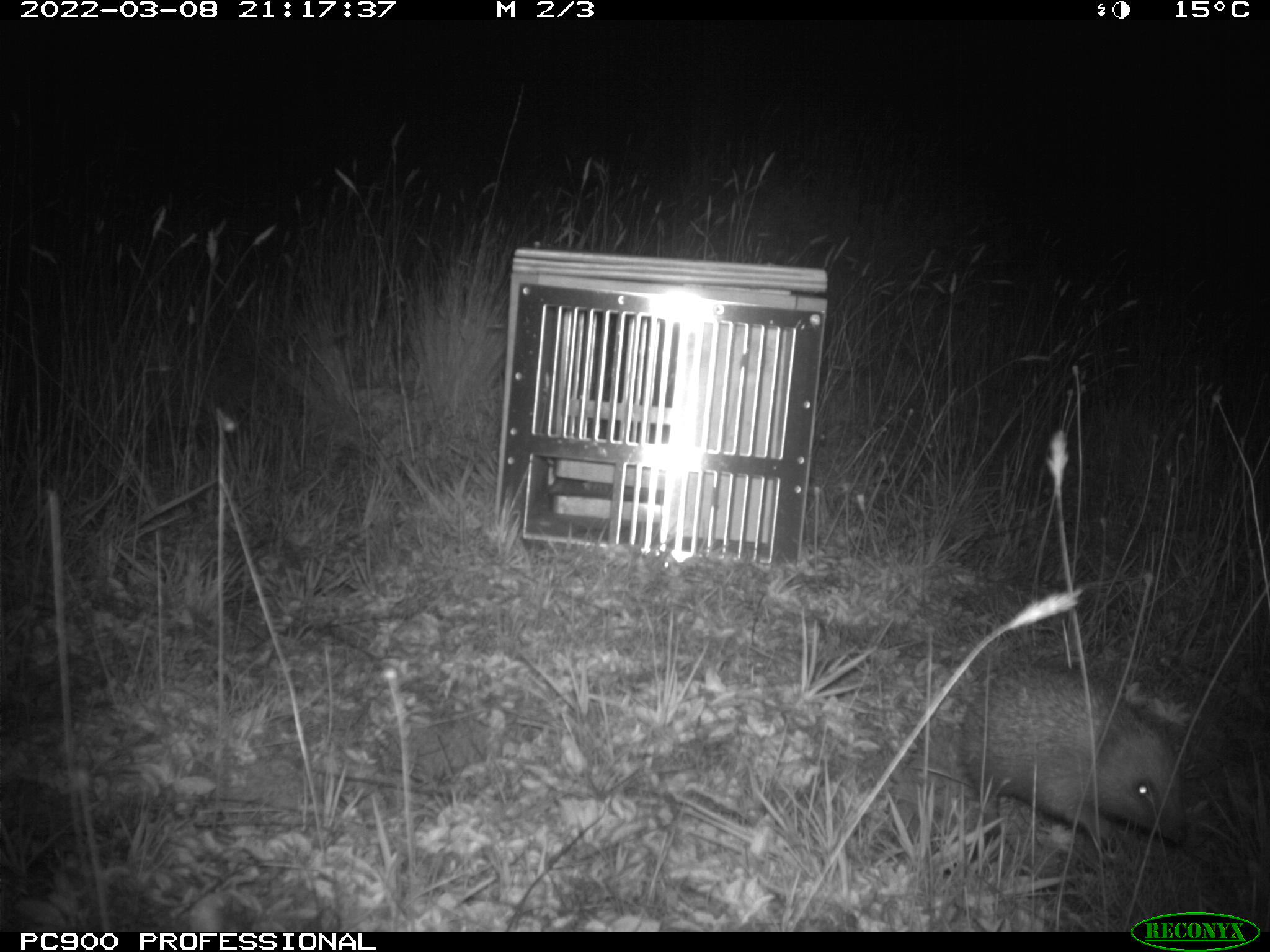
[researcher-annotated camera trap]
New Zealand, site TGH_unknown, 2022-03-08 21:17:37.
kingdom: Animalia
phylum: Chordata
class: Mammalia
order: Eulipotyphla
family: Erinaceidae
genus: Erinaceus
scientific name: Erinaceus europaeus europaeus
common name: european hedgehog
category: hedgehog